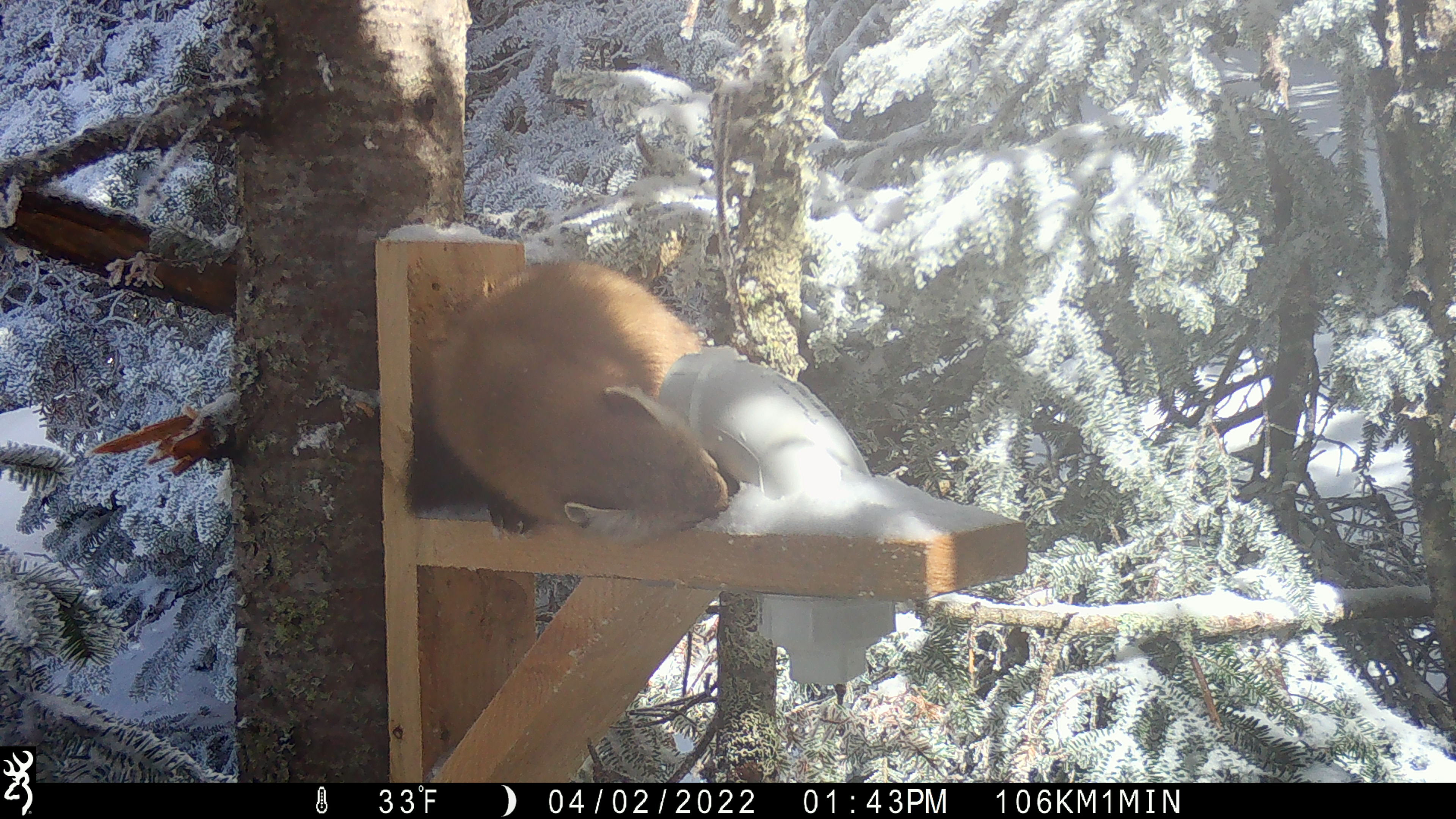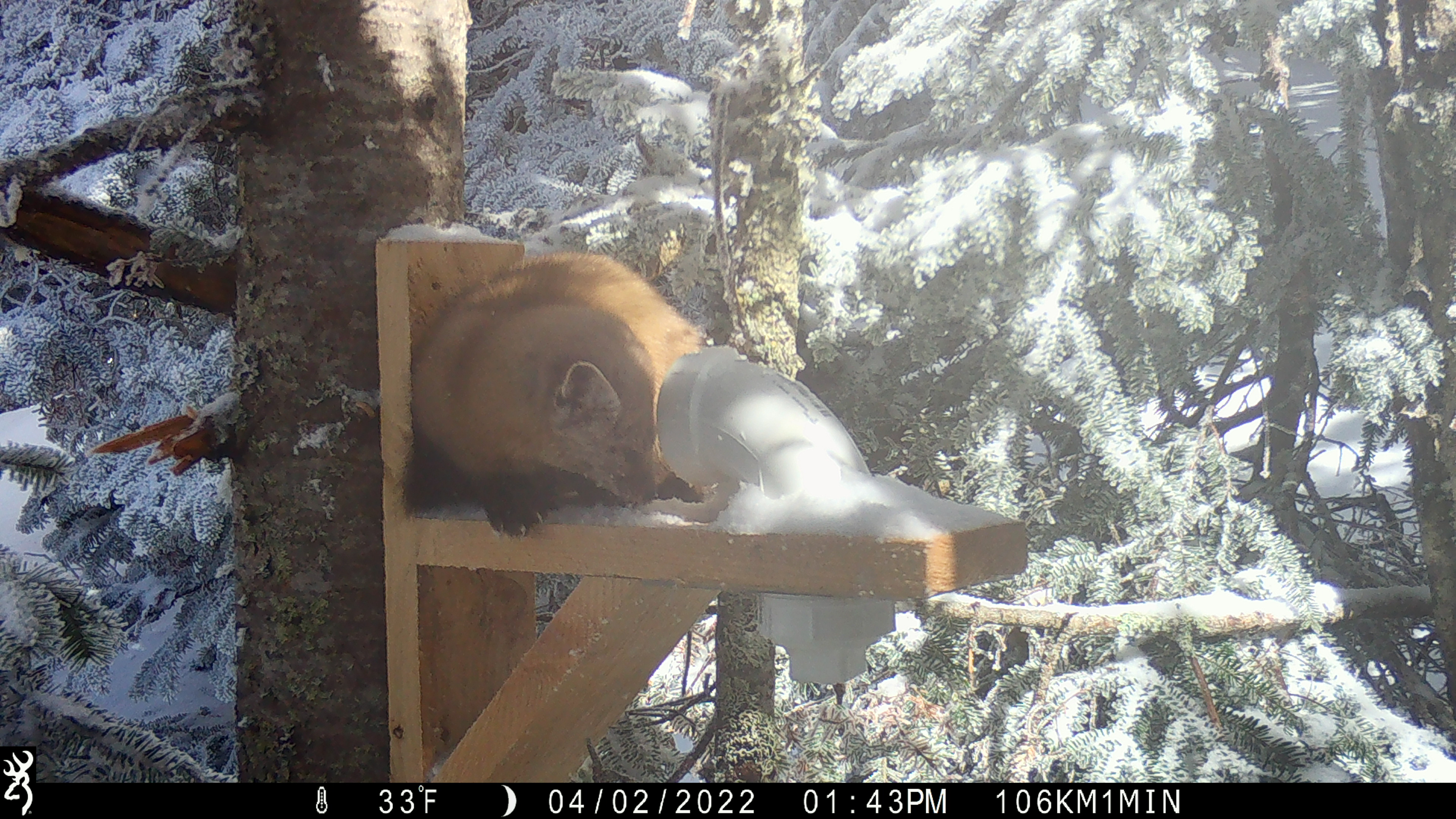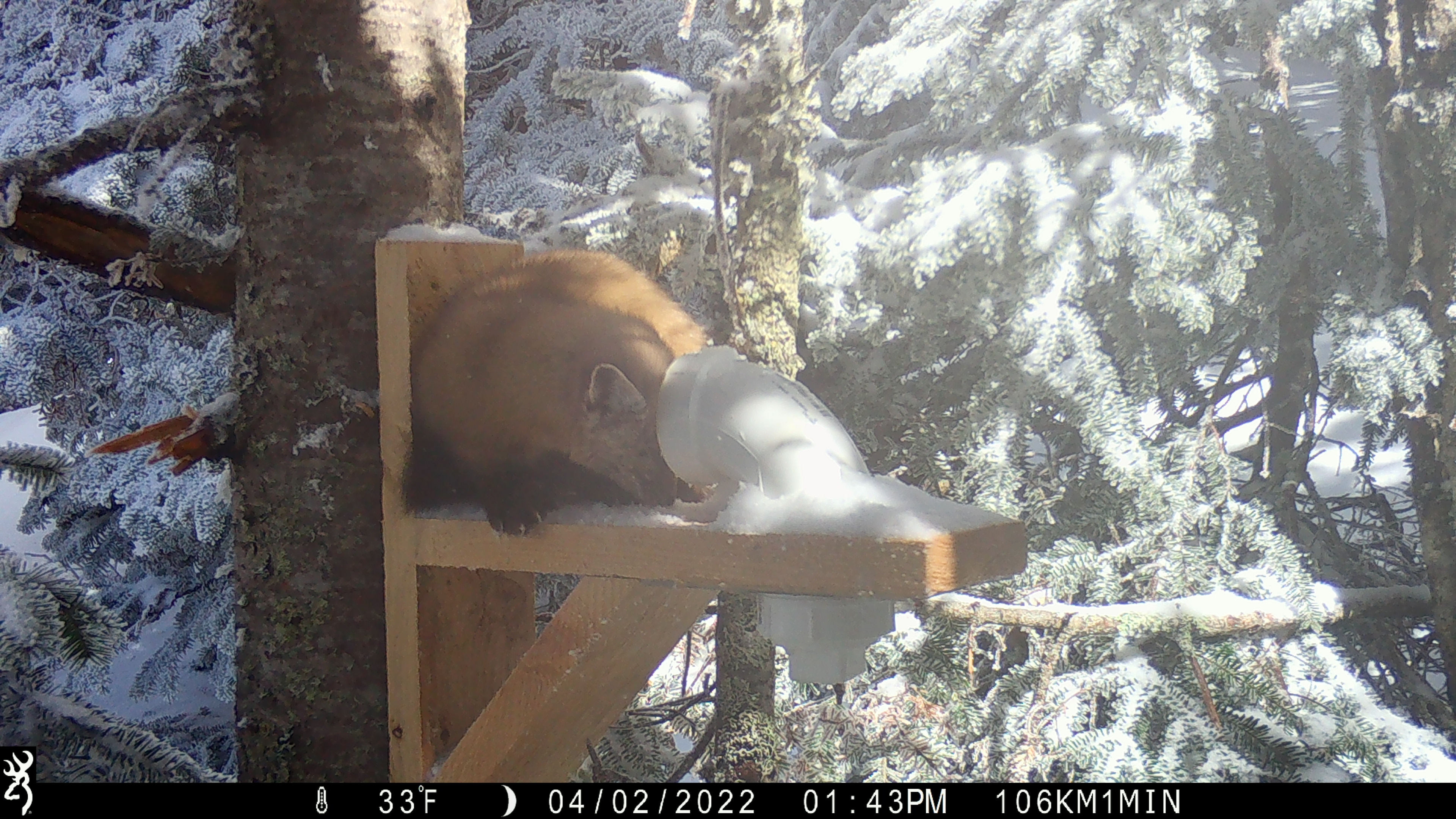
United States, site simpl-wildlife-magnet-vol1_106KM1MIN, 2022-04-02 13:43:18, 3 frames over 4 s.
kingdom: Animalia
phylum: Chordata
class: Mammalia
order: Carnivora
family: Mustelidae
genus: Martes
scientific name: Martes americana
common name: american marten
American marten (Martes americana).